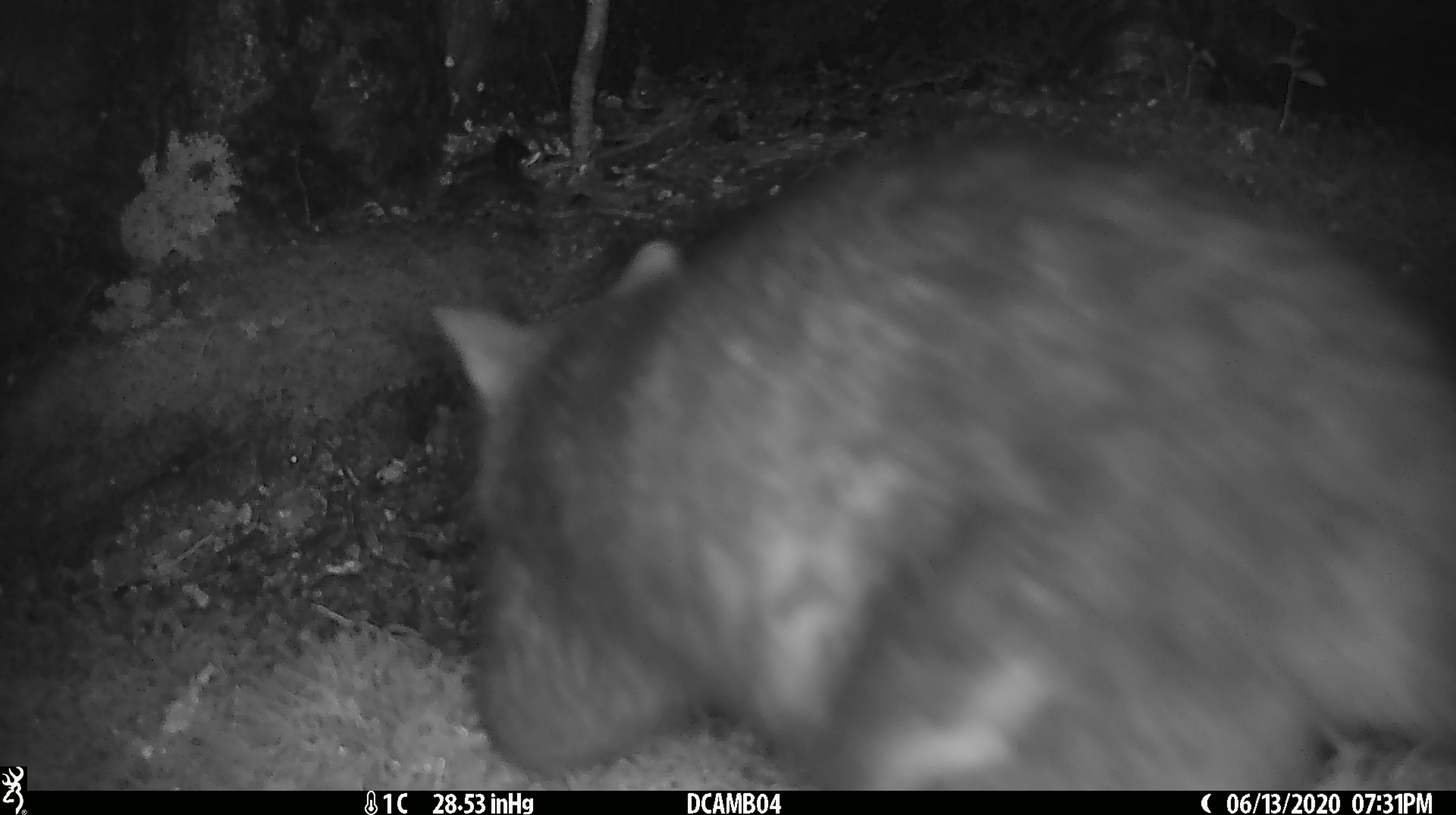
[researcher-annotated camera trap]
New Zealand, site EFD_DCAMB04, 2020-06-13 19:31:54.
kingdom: Animalia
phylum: Chordata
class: Mammalia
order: Diprotodontia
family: Phalangeridae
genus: Trichosurus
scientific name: Trichosurus vulpecula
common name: common brushtail possum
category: possum